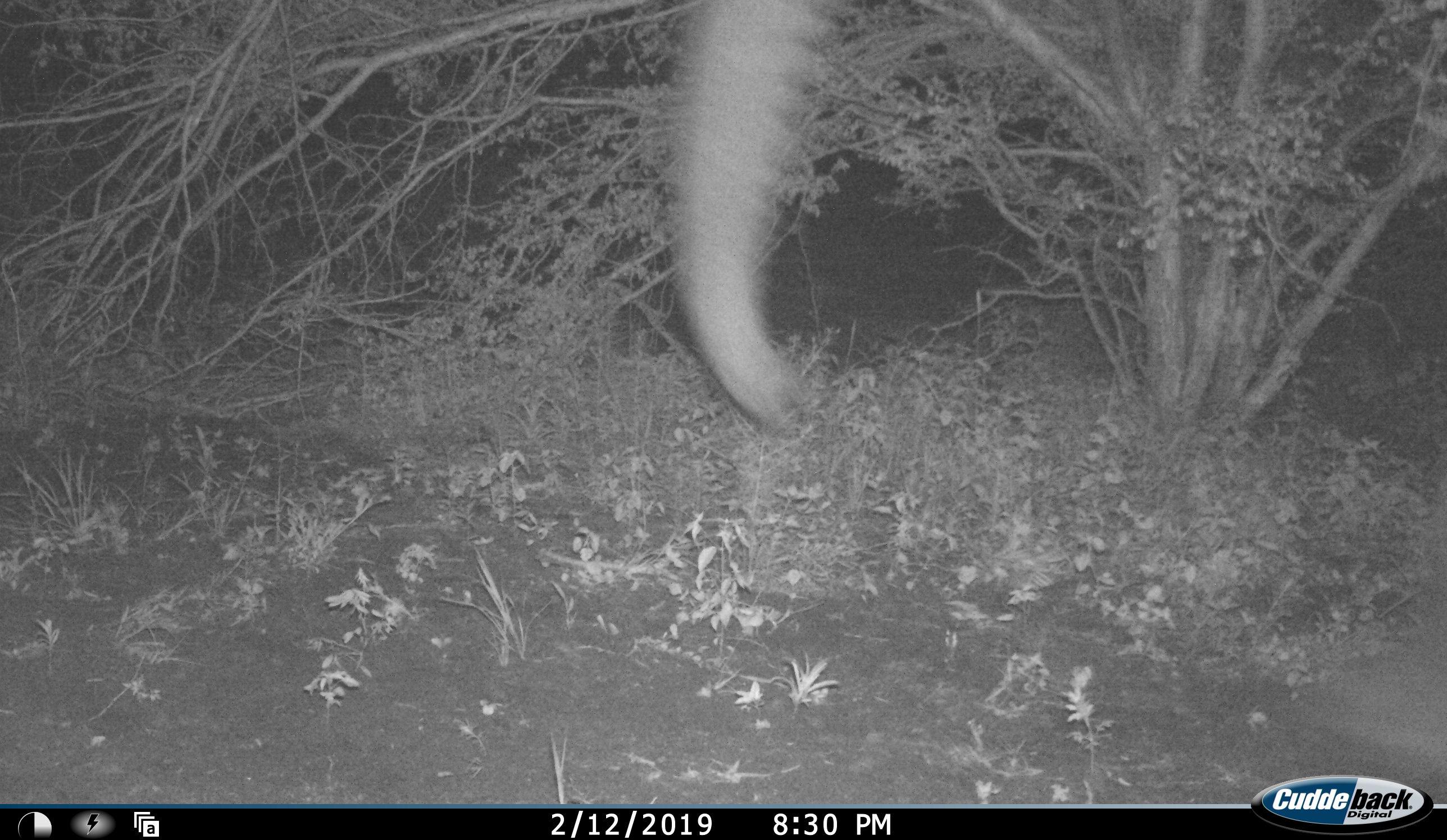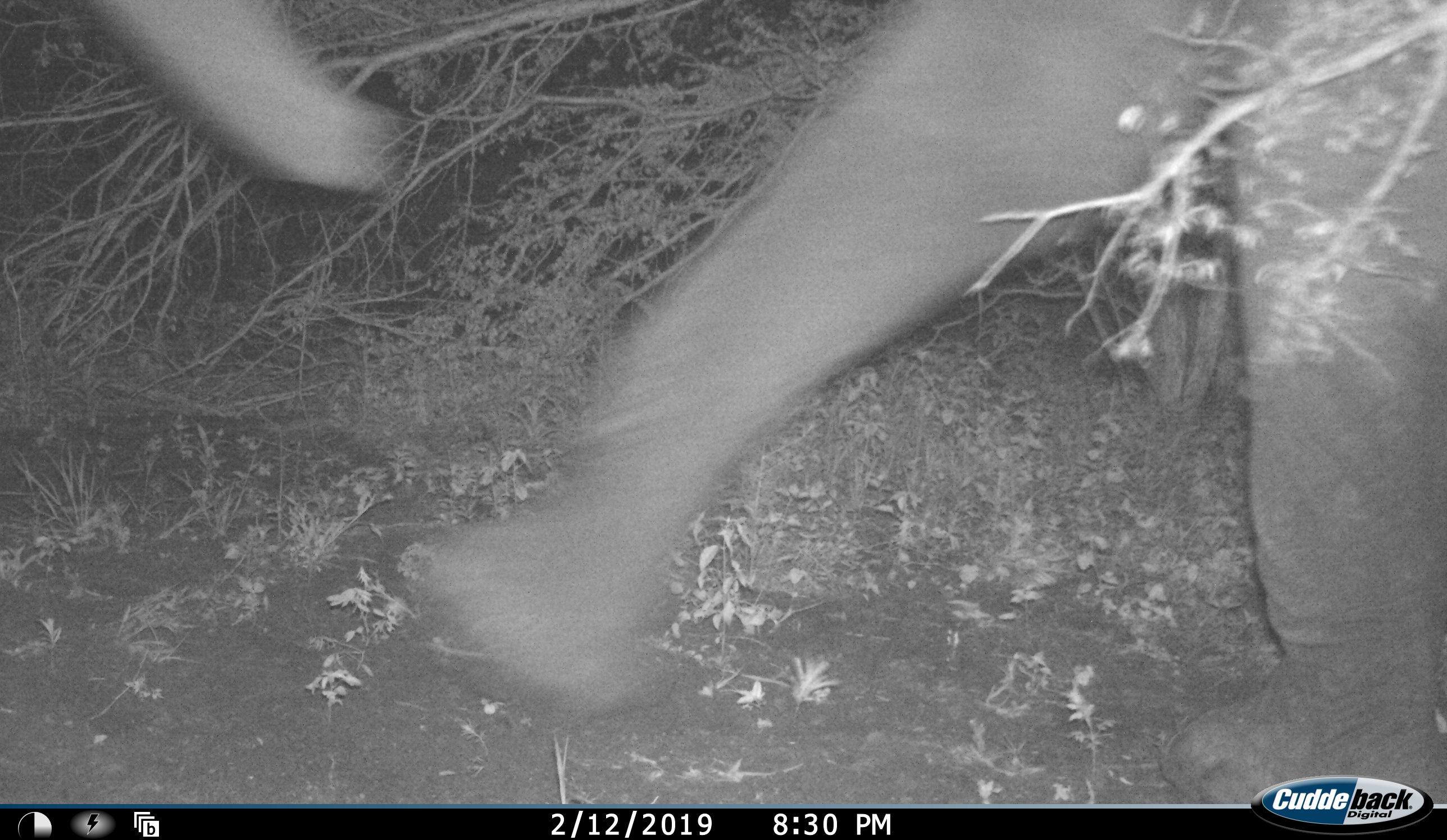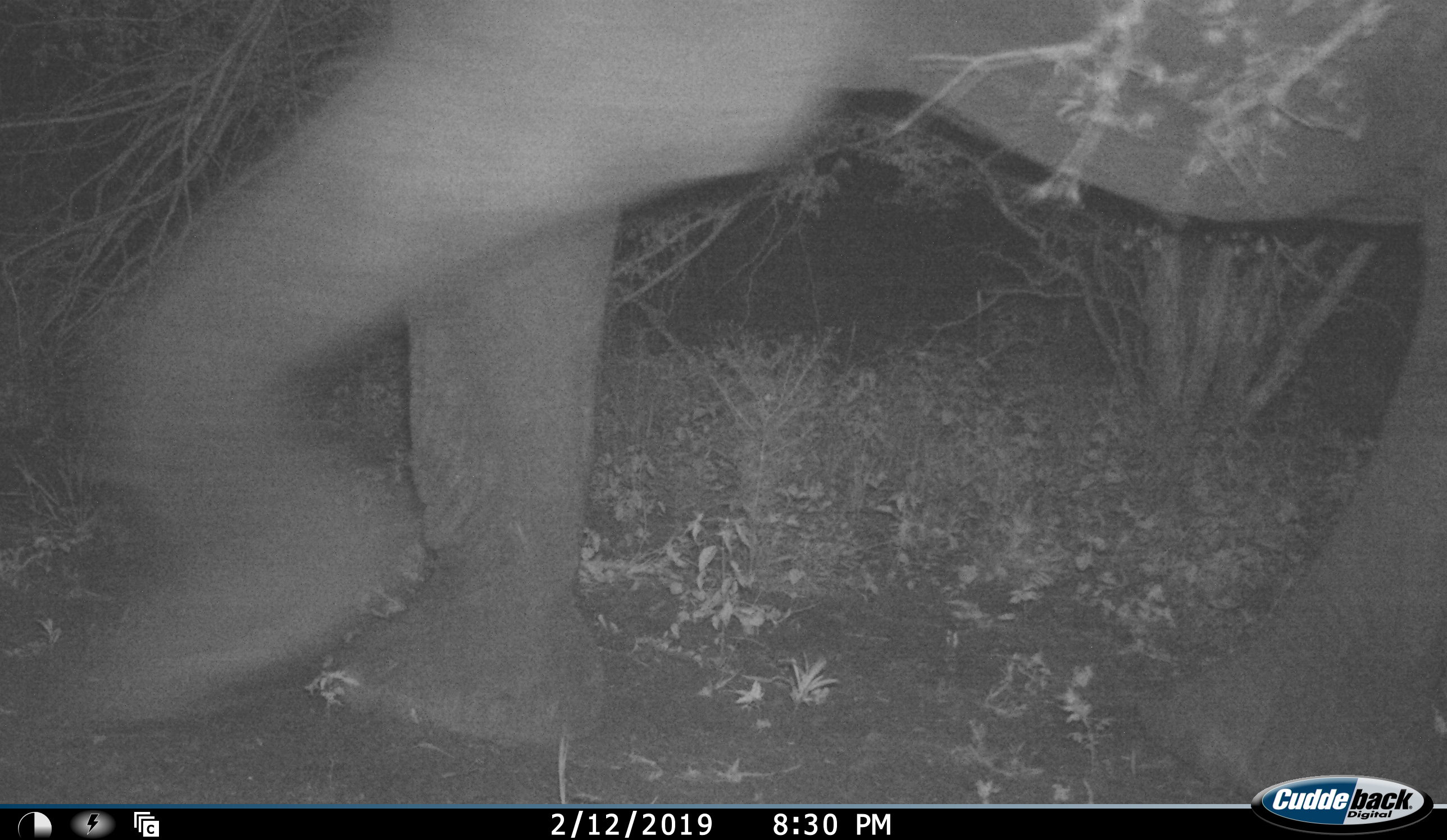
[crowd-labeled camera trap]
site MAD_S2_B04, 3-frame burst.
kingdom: Animalia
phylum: Chordata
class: Mammalia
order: Proboscidea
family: Elephantidae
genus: Loxodonta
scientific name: Loxodonta africana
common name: african bush elephant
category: elephant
Elephant (african bush elephant) (Loxodonta africana), count 1. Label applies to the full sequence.